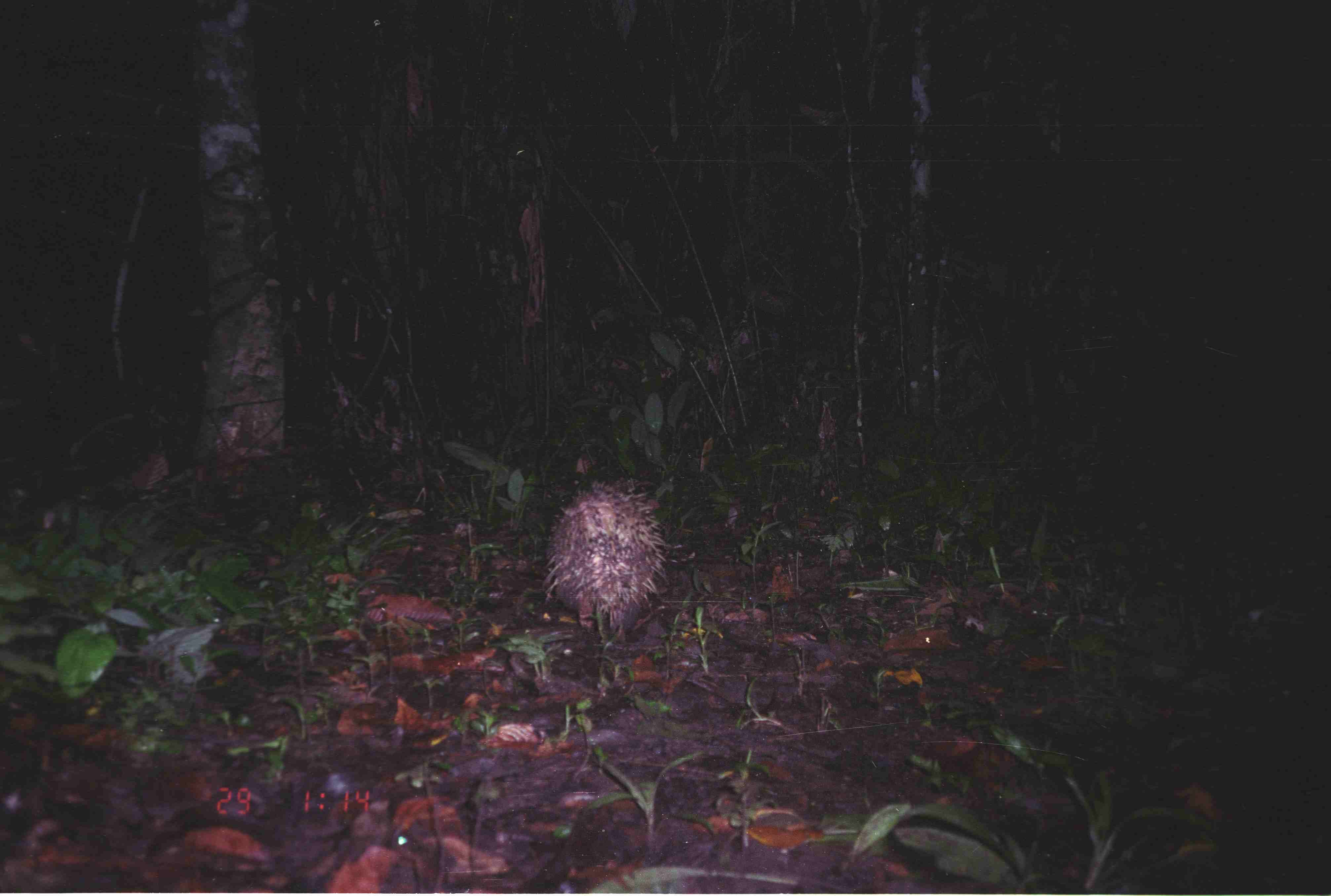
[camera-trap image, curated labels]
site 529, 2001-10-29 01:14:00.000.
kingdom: Animalia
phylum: Chordata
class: Mammalia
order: Rodentia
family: Hystricidae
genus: Hystrix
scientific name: Hystrix brachyura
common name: east asian porcupine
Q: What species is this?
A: Hystrix brachyura (east asian porcupine).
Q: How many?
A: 1.